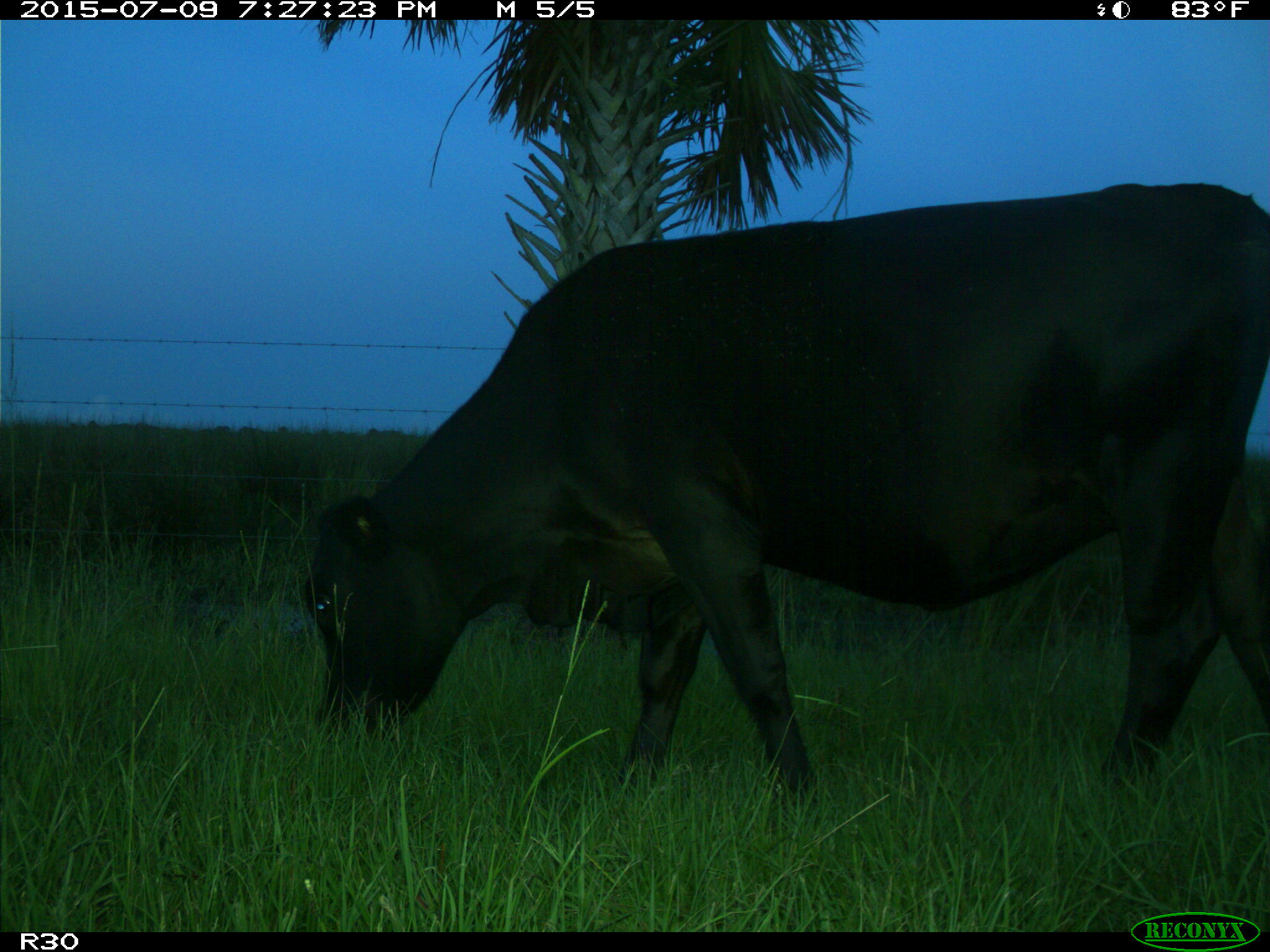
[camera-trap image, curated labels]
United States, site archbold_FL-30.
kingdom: Animalia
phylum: Chordata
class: Mammalia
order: Artiodactyla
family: Bovidae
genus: Bos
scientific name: Bos taurus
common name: domestic cow